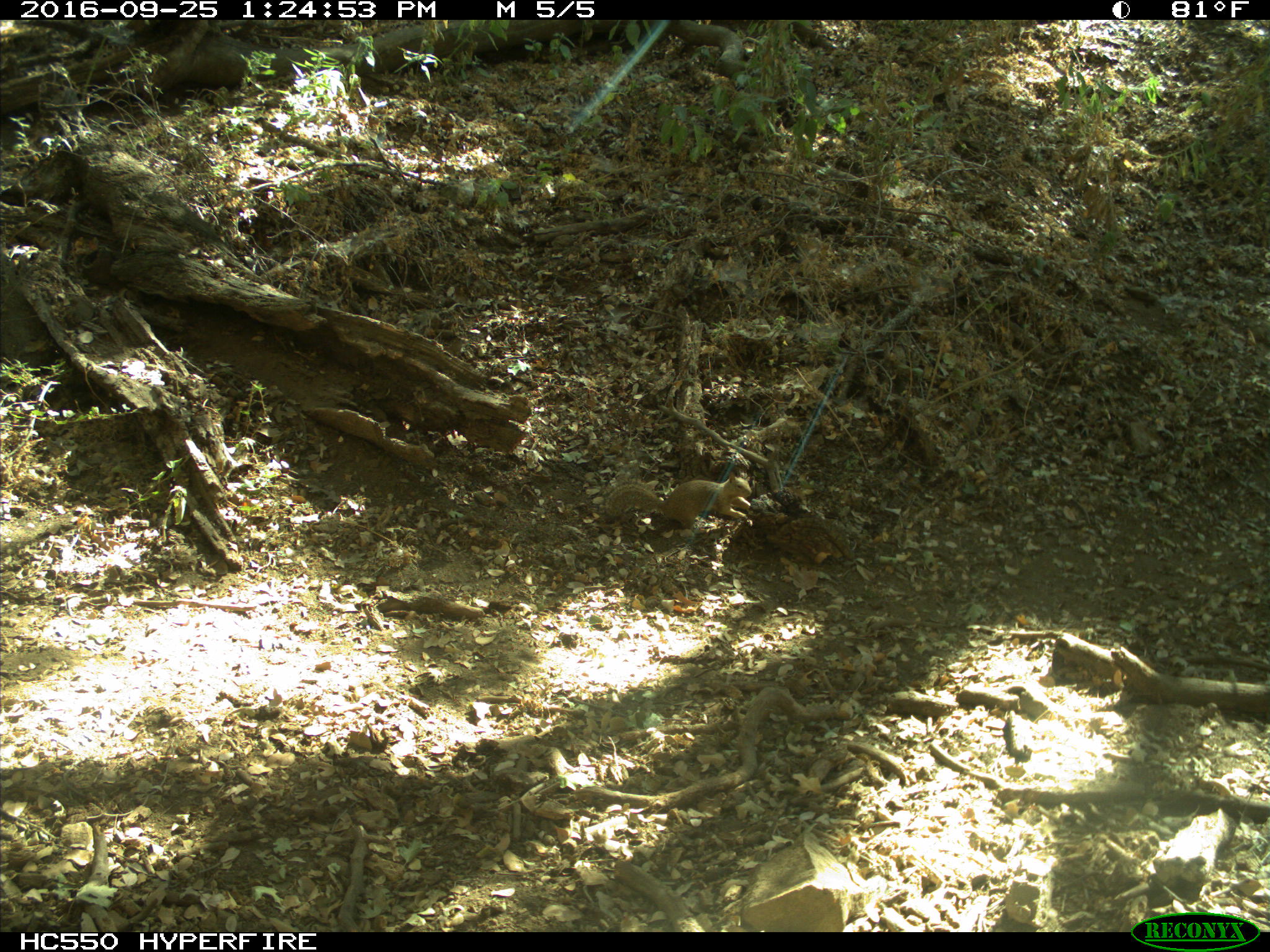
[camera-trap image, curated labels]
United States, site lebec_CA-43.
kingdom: Animalia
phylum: Chordata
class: Mammalia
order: Rodentia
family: Sciuridae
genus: Otospermophilus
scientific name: Otospermophilus beecheyi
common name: california ground squirrel